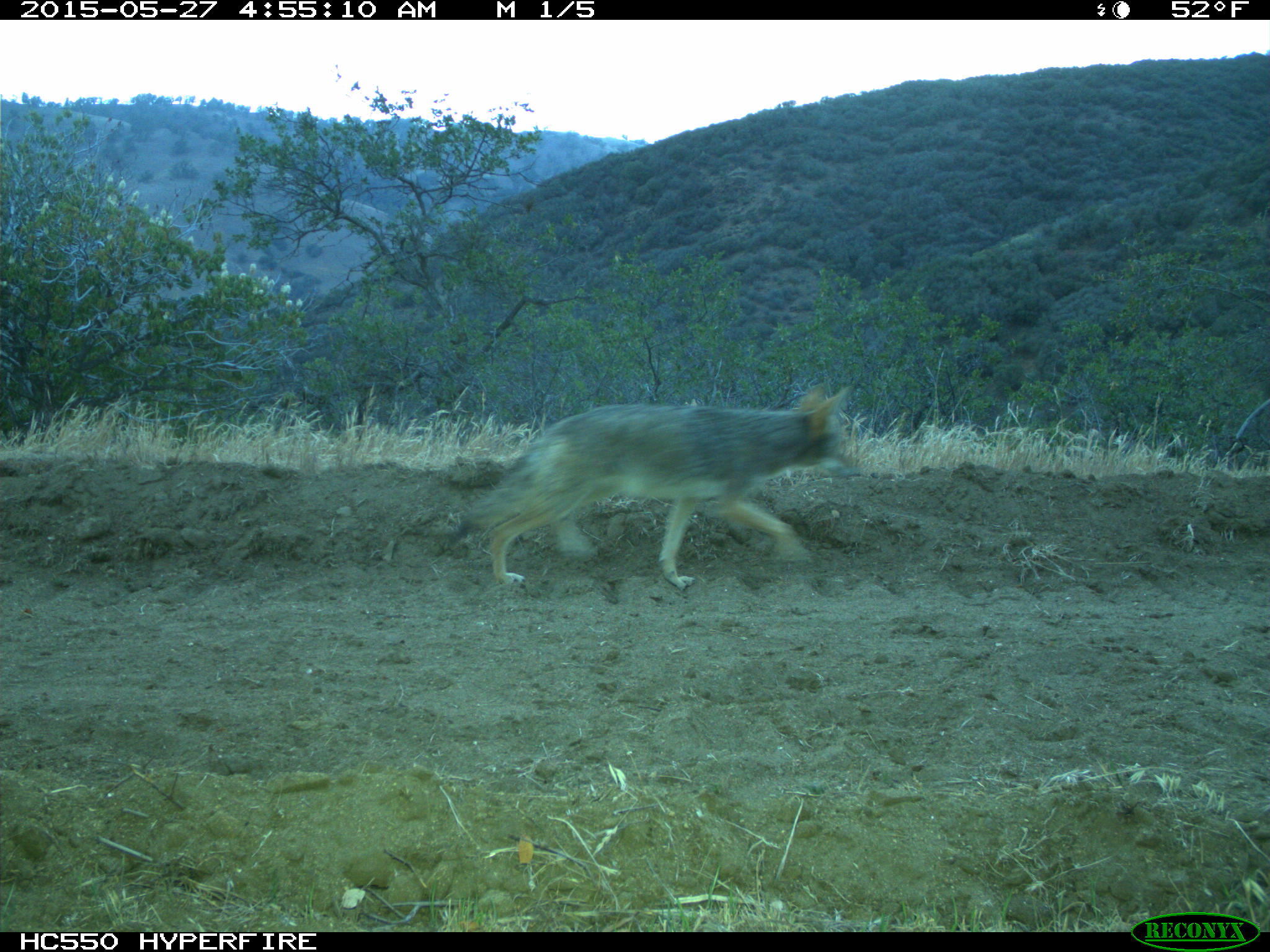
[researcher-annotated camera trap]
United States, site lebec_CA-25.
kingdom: Animalia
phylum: Chordata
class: Mammalia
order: Carnivora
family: Canidae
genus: Canis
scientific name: Canis latrans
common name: coyote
Canis latrans (coyote).